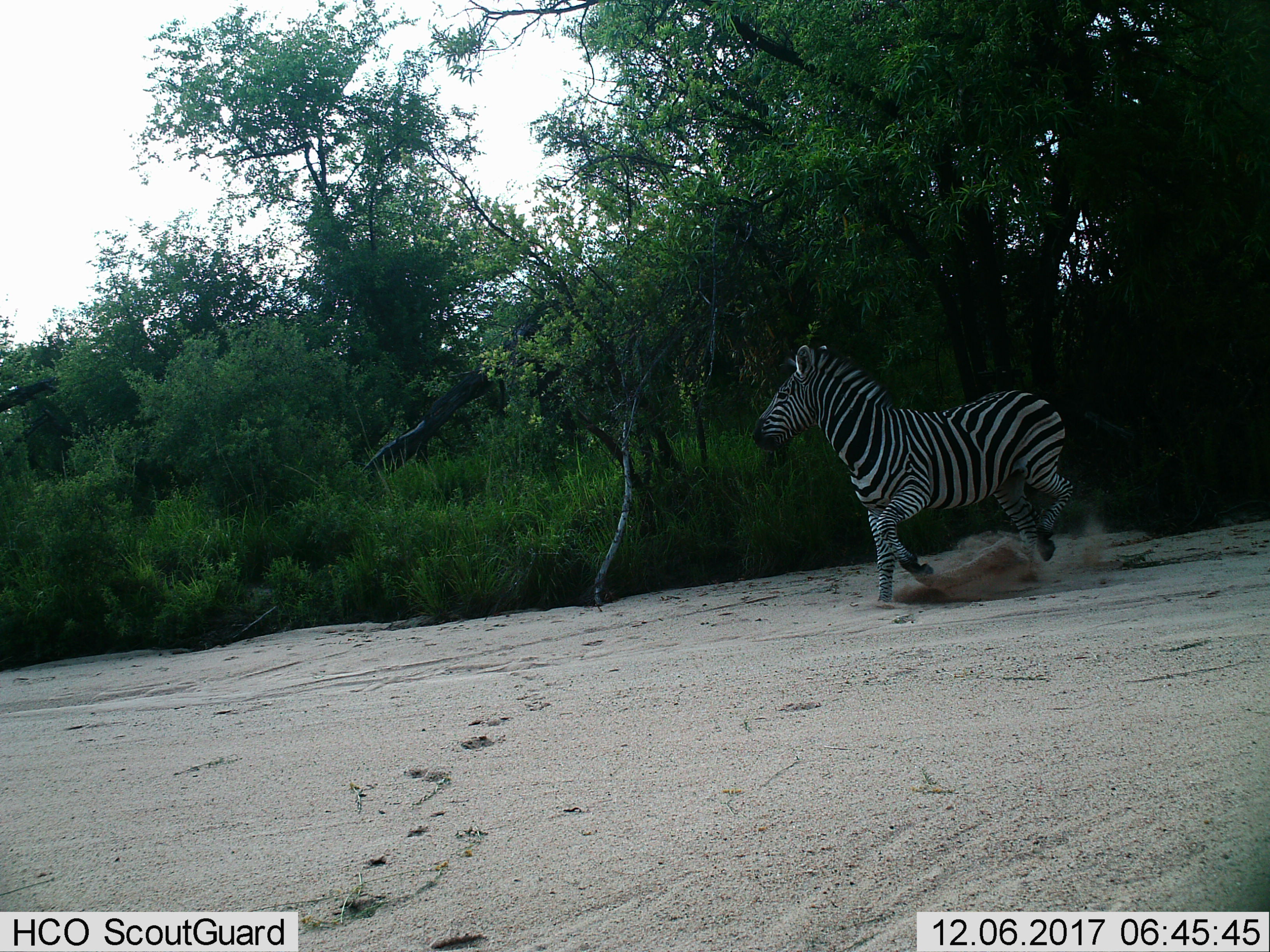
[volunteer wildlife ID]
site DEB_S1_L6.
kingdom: Animalia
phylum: Chordata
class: Mammalia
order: Perissodactyla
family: Equidae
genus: Equus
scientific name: Equus quagga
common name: plains zebra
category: zebraplains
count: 1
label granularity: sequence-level